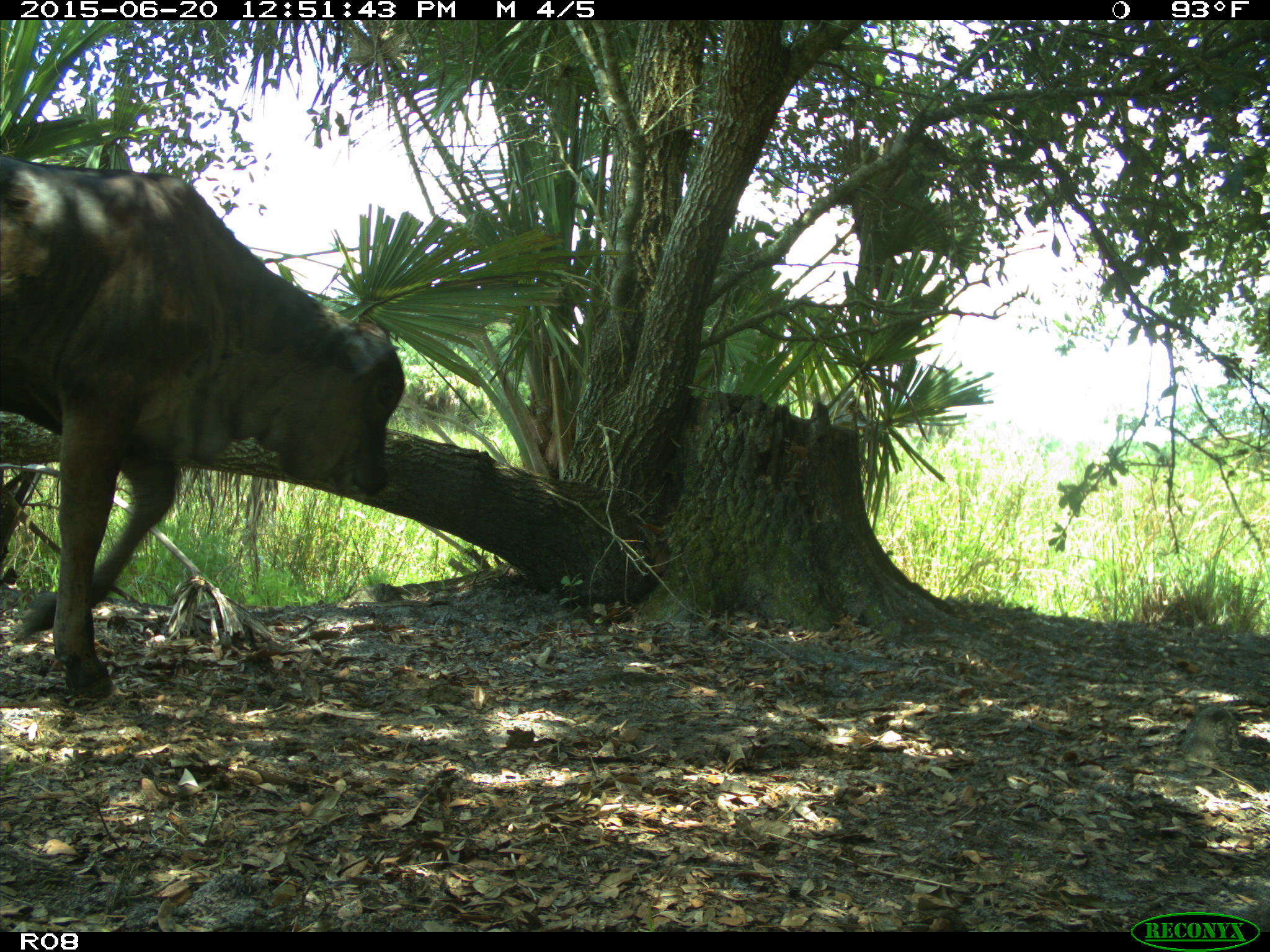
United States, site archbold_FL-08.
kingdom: Animalia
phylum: Chordata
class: Mammalia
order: Artiodactyla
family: Bovidae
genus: Bos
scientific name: Bos taurus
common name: domestic cow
Bos taurus (domestic cow).